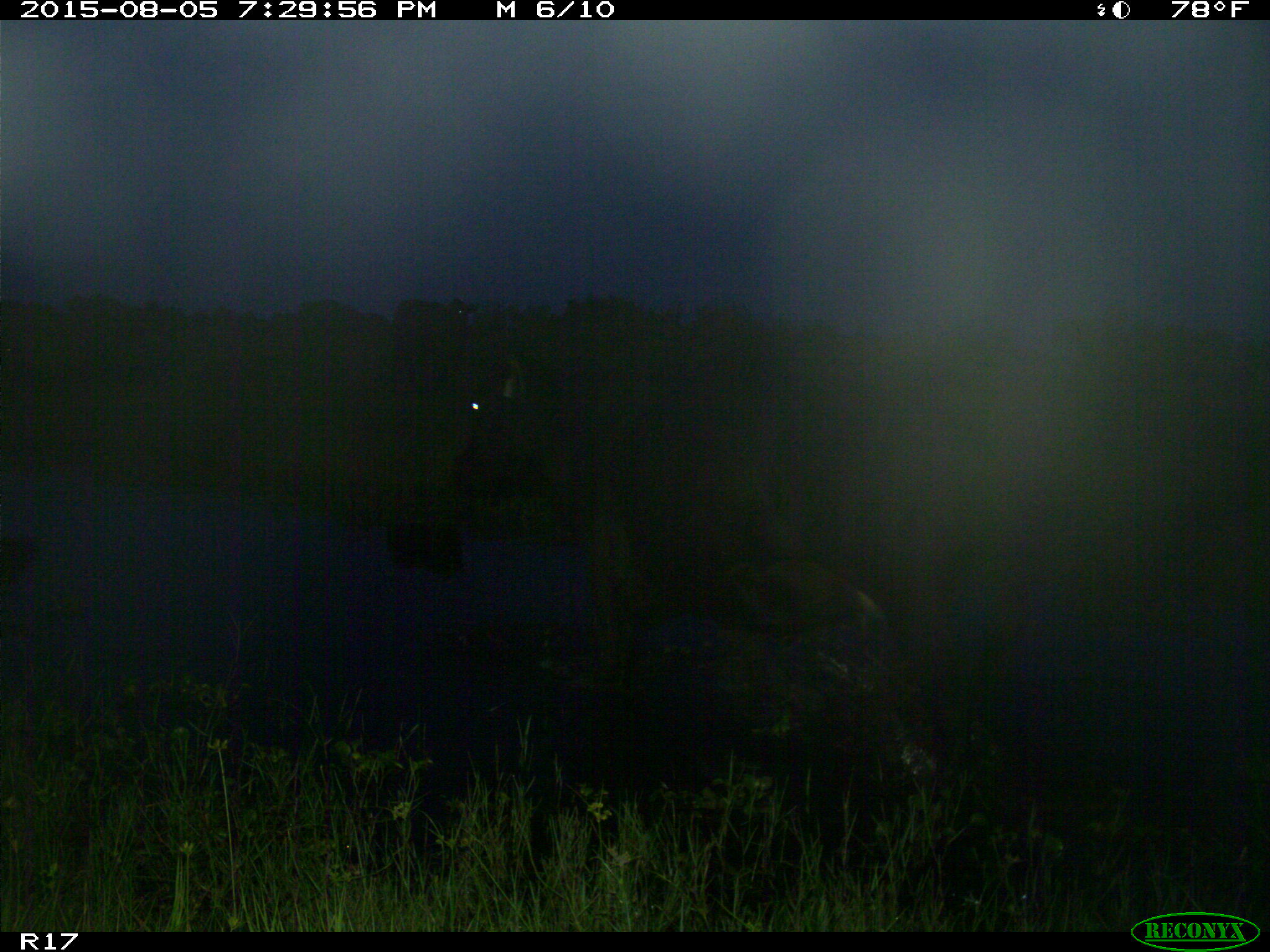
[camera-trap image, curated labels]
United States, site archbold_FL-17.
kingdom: Animalia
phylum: Chordata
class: Mammalia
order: Artiodactyla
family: Bovidae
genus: Bos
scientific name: Bos taurus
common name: domestic cow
Bos taurus (domestic cow).